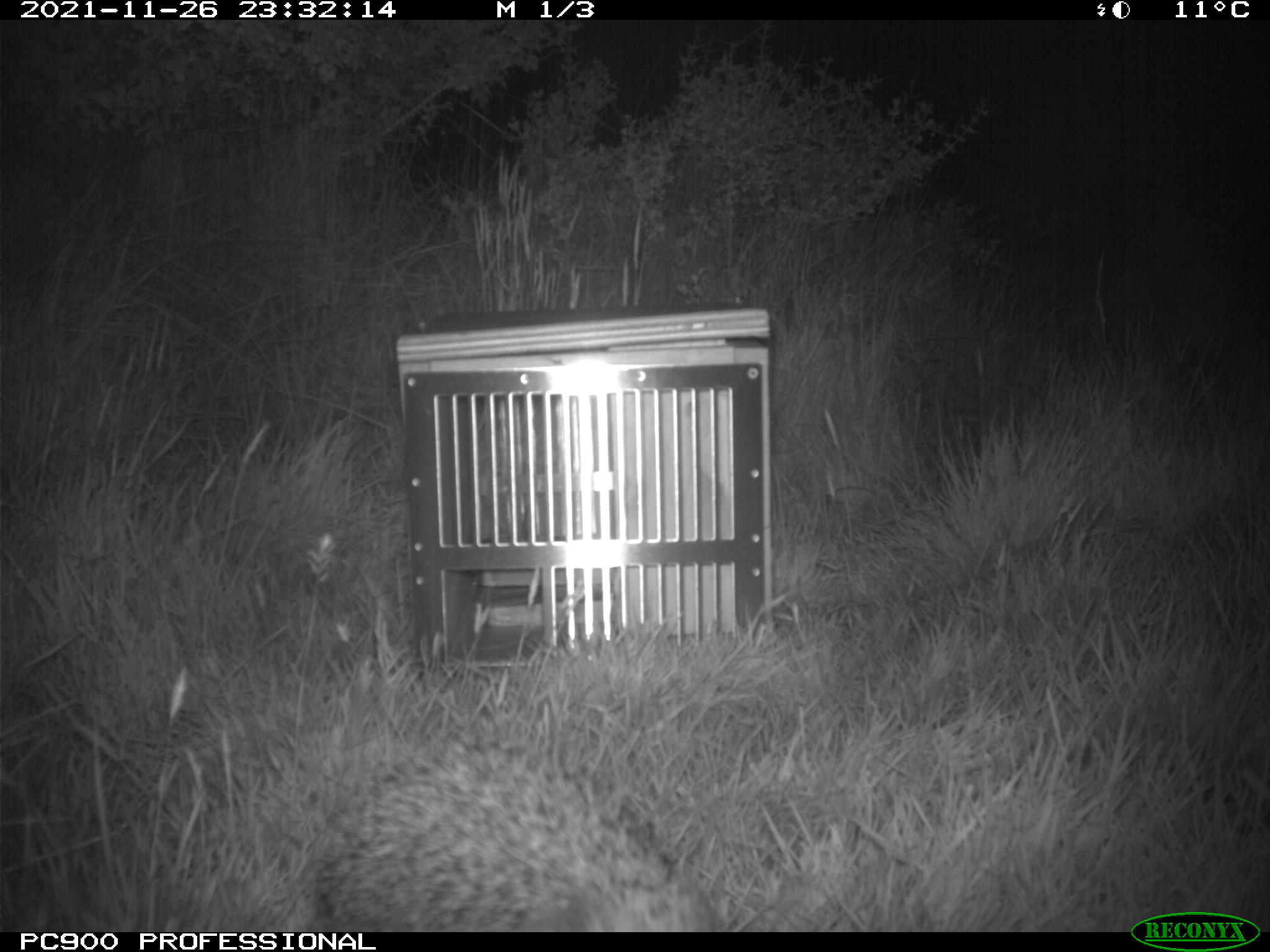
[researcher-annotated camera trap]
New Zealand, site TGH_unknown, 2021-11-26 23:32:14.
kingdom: Animalia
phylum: Chordata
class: Mammalia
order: Eulipotyphla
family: Erinaceidae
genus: Erinaceus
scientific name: Erinaceus europaeus europaeus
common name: european hedgehog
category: hedgehog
Hedgehog (european hedgehog) (Erinaceus europaeus europaeus).